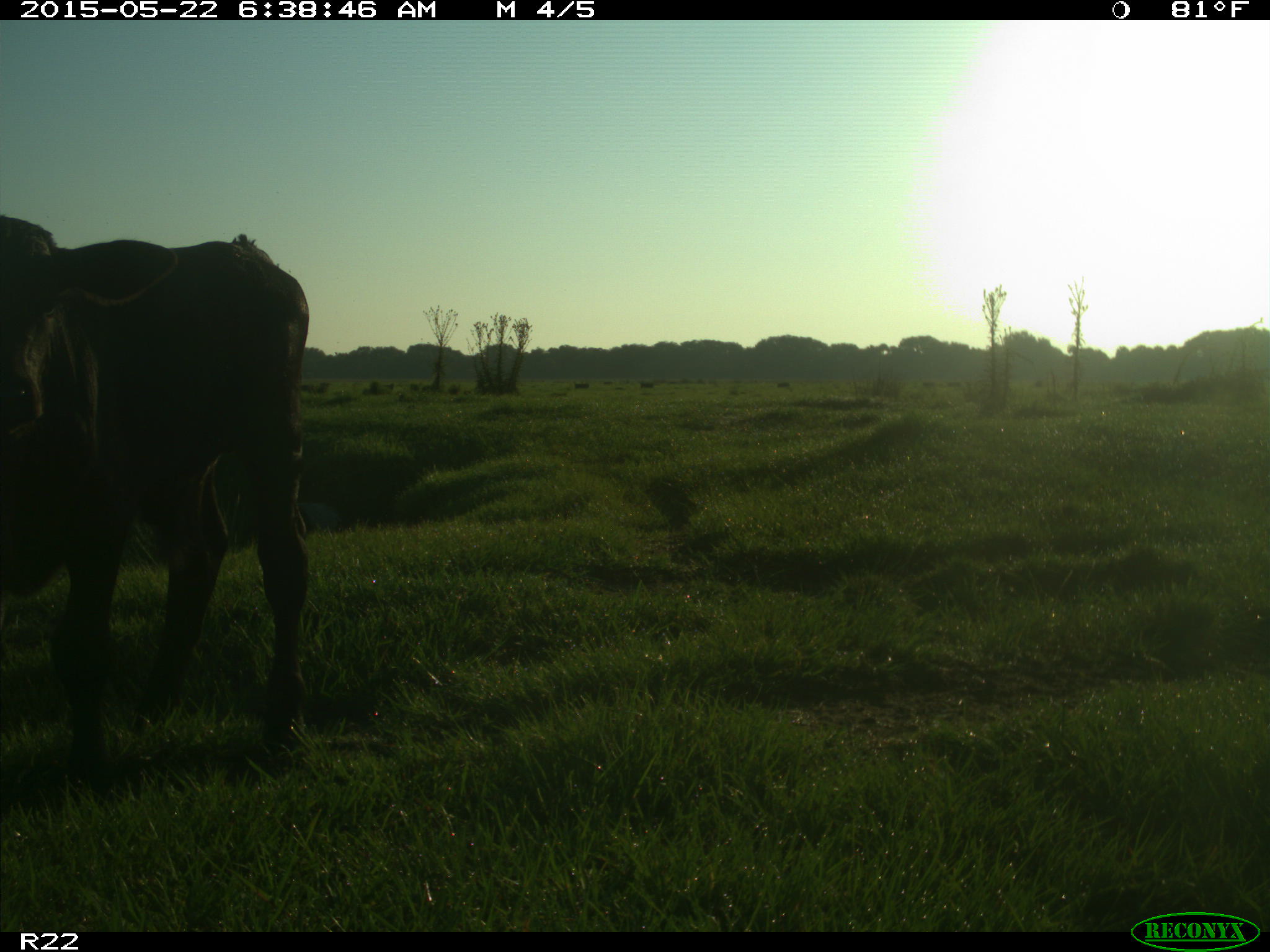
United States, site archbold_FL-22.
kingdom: Animalia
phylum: Chordata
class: Mammalia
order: Artiodactyla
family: Bovidae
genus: Bos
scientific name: Bos taurus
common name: domestic cow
Bos taurus (domestic cow).